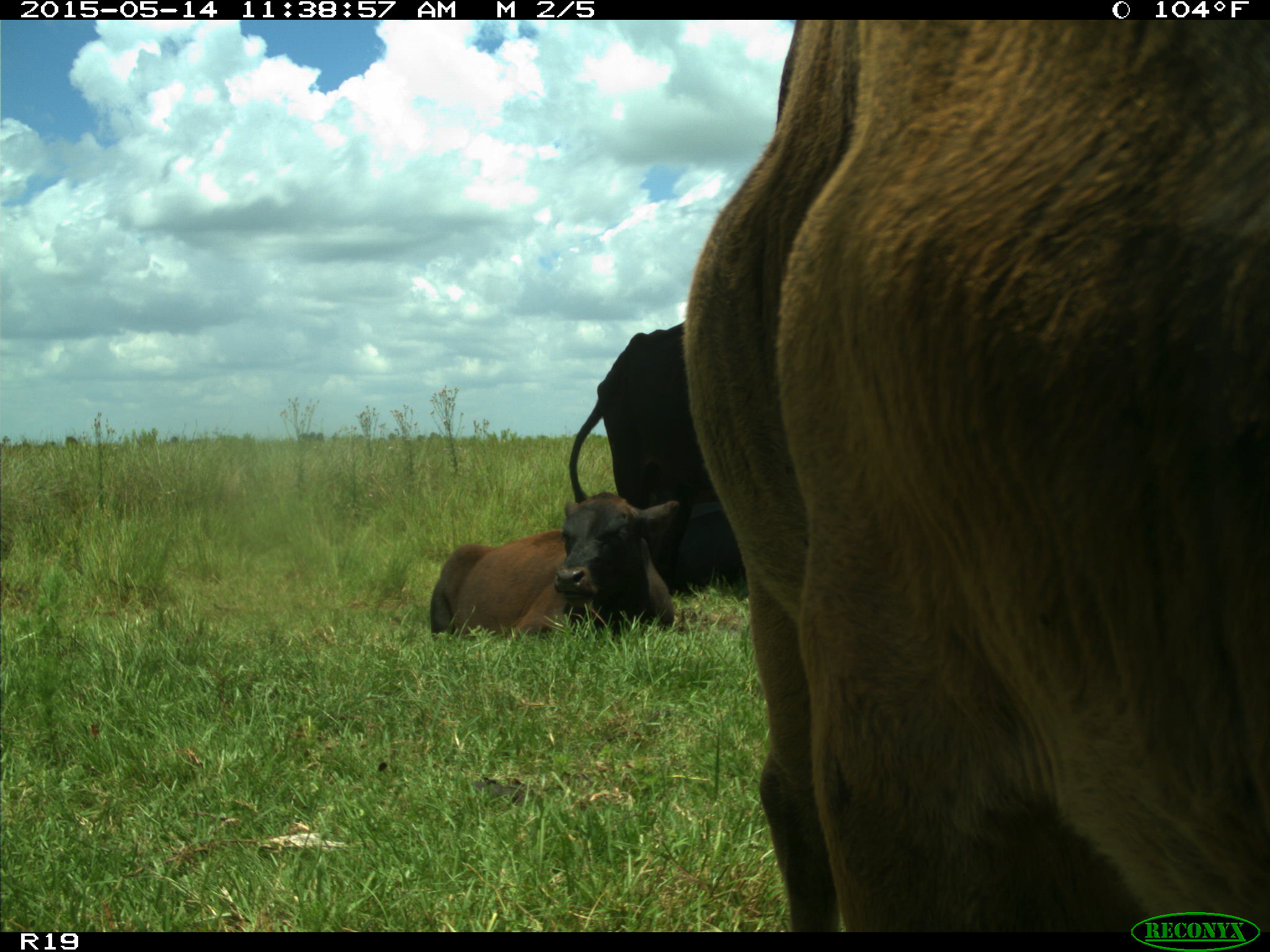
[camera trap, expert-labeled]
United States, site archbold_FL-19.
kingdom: Animalia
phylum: Chordata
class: Mammalia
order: Artiodactyla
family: Bovidae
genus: Bos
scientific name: Bos taurus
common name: domestic cow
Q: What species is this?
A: Bos taurus (domestic cow).